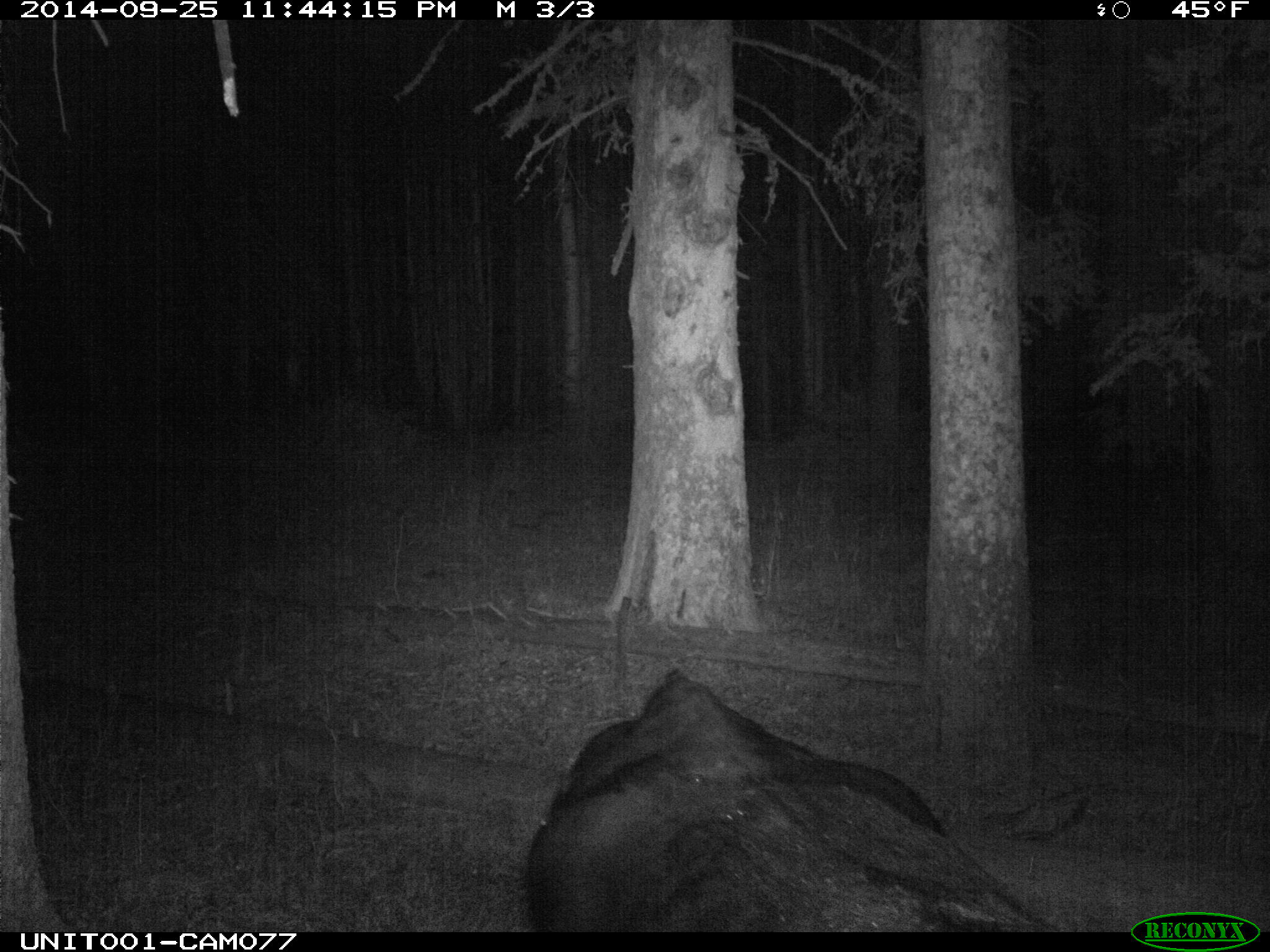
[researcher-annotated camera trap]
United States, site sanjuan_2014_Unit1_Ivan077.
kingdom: Animalia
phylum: Chordata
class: Mammalia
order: Artiodactyla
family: Bovidae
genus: Bos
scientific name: Bos taurus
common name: domestic cow